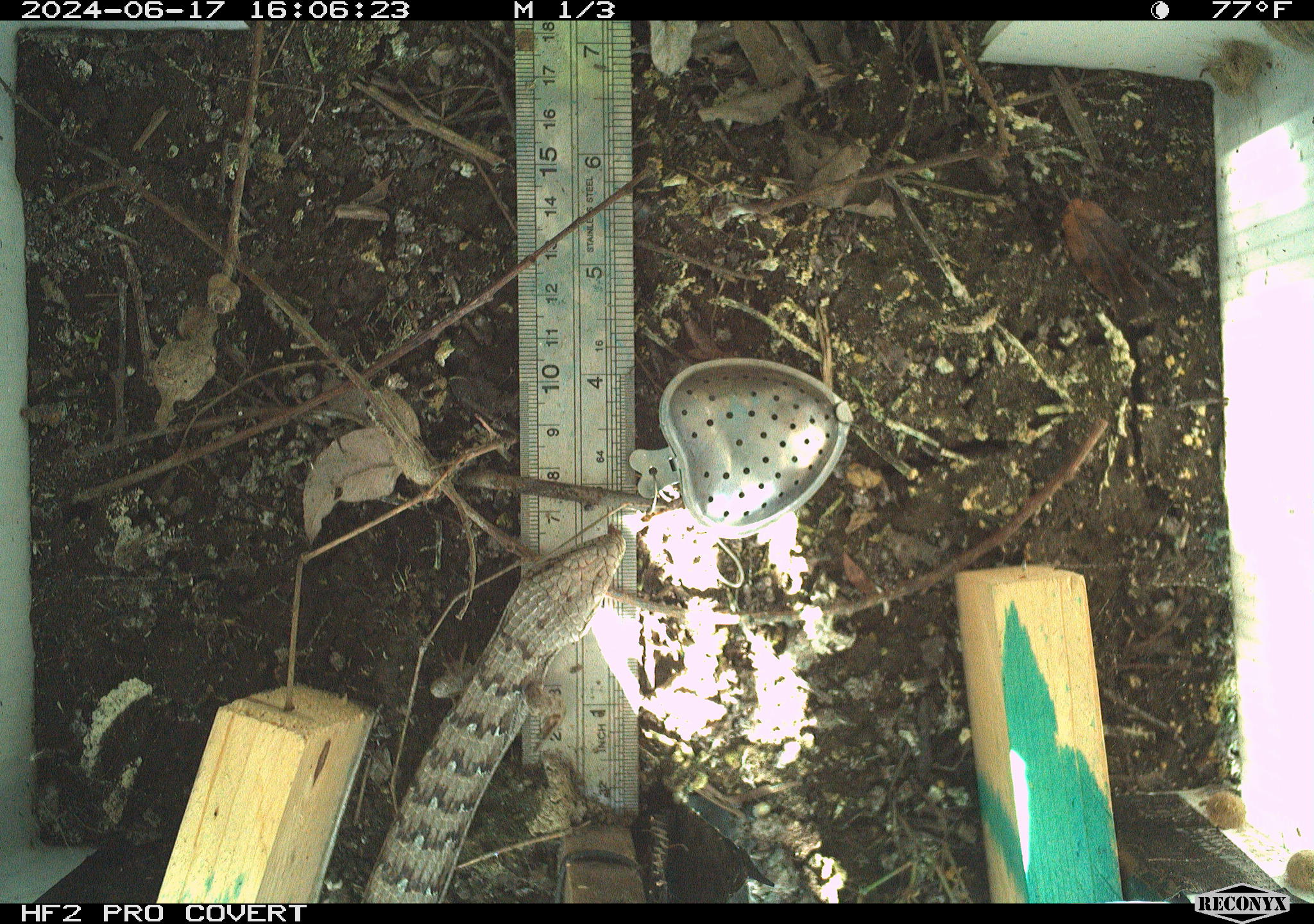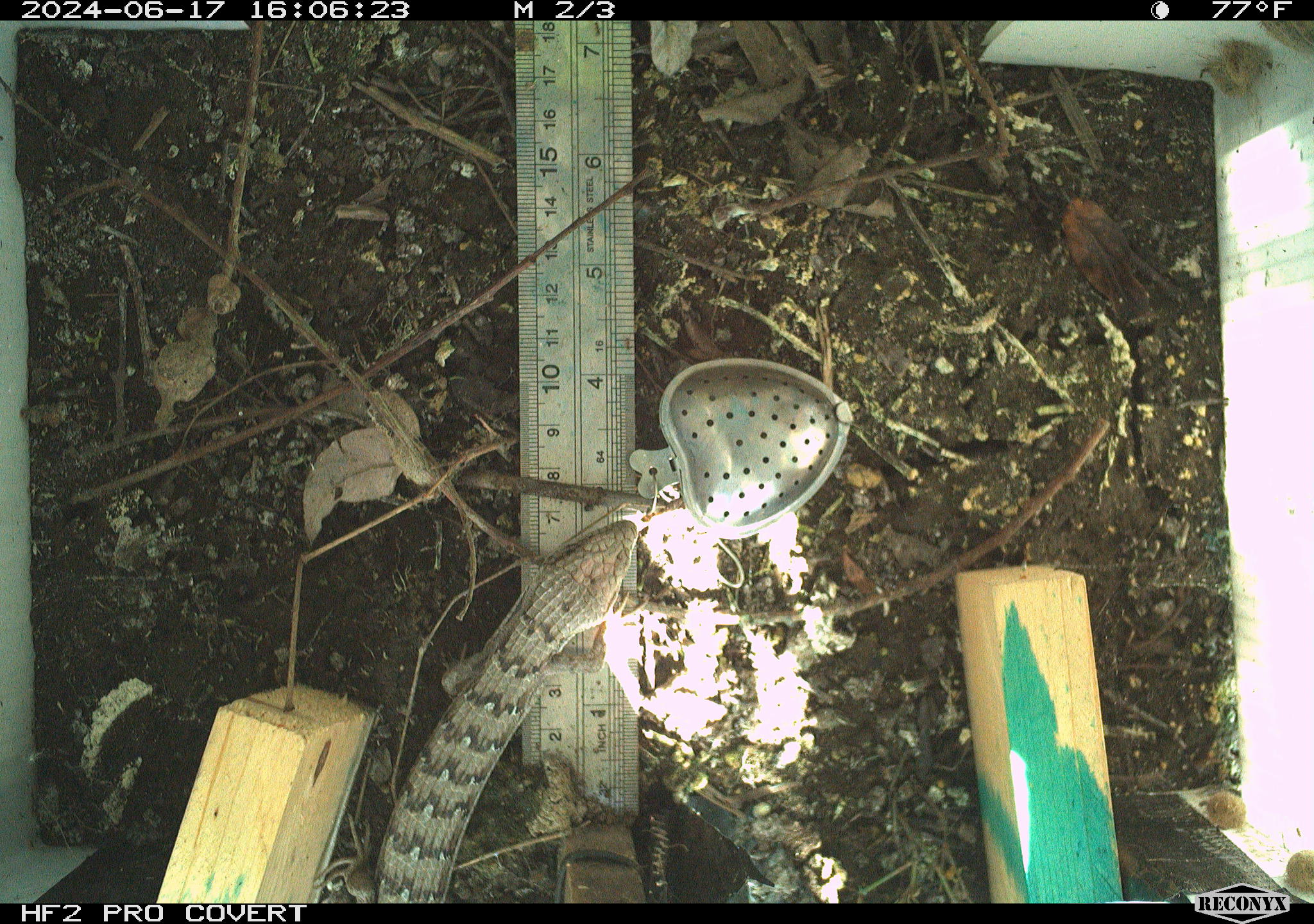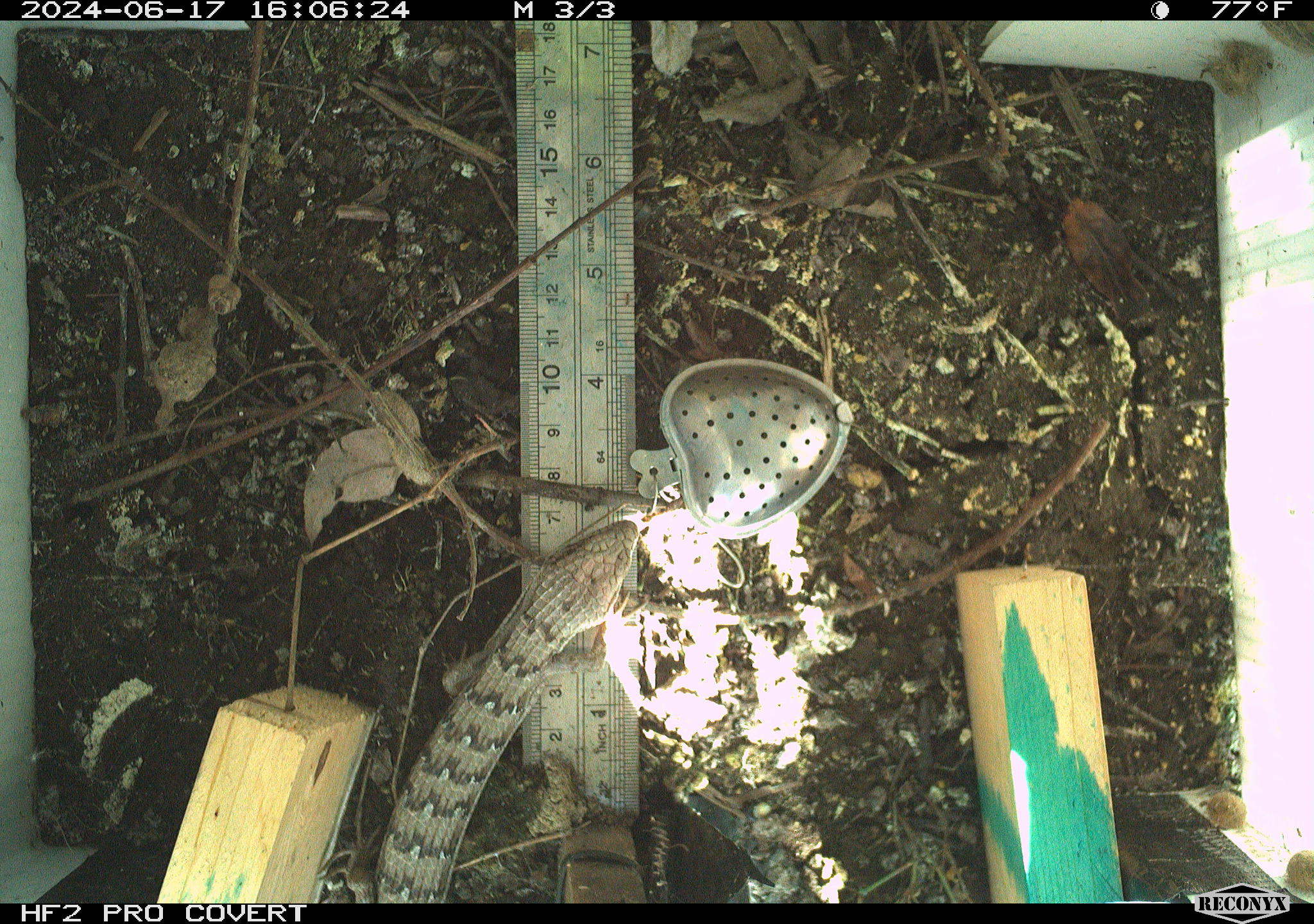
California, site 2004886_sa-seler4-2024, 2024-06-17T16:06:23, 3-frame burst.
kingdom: Animalia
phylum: Chordata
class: Reptilia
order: Squamata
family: Anguidae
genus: Elgaria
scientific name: Elgaria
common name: alligator lizards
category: elgaria species